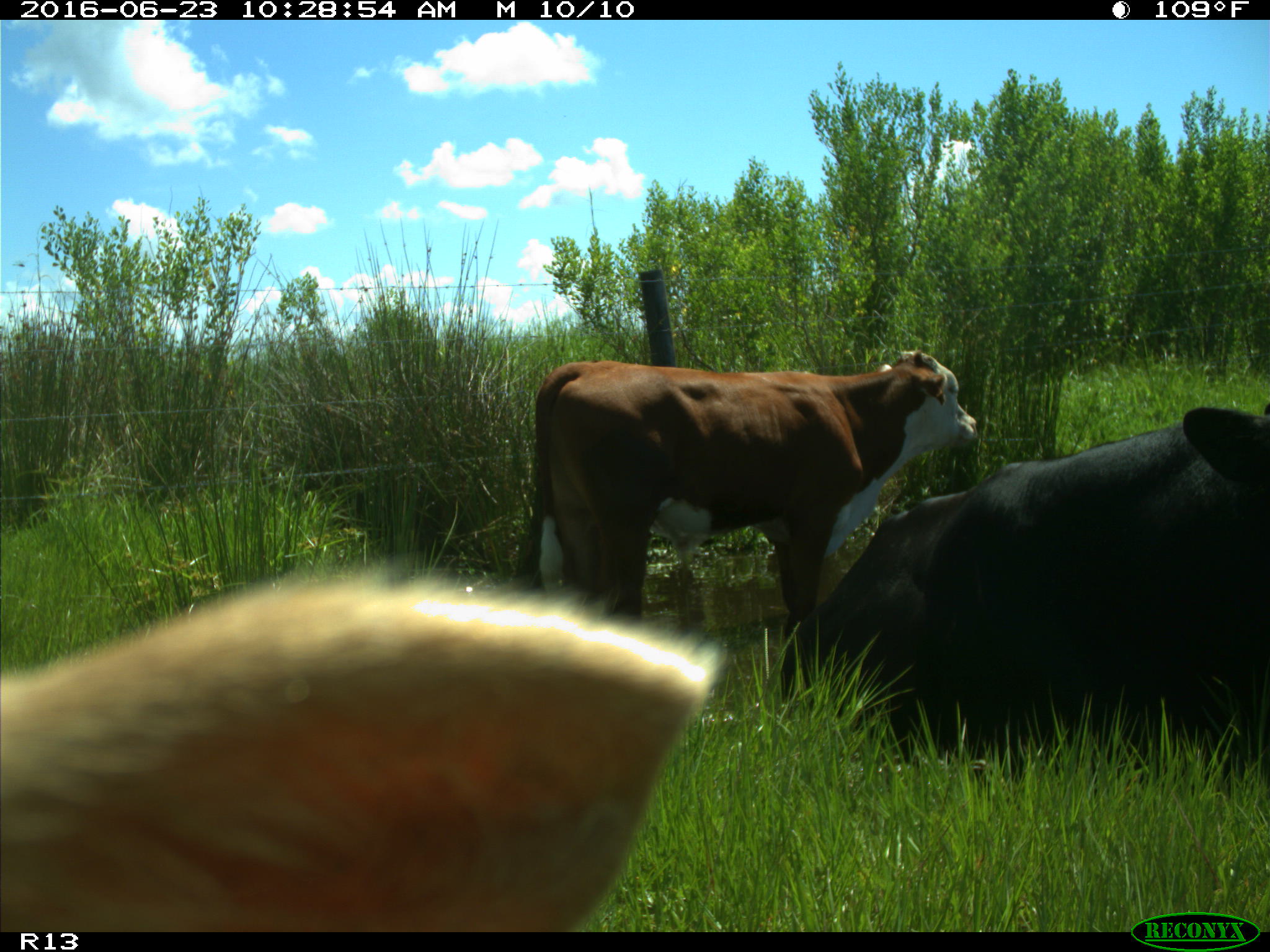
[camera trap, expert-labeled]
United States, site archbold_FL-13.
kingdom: Animalia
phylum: Chordata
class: Mammalia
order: Artiodactyla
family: Bovidae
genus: Bos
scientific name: Bos taurus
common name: domestic cow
Bos taurus (domestic cow).